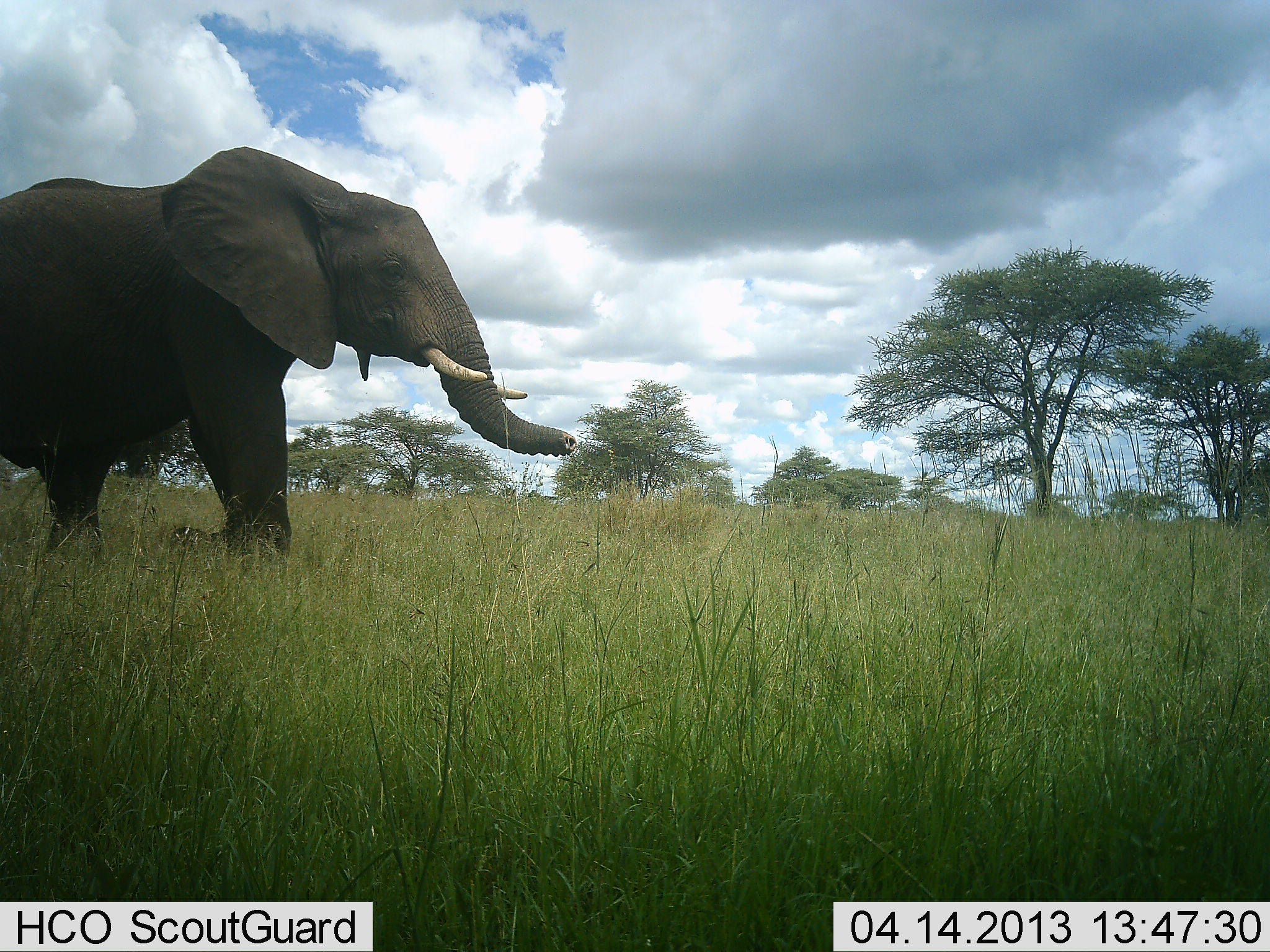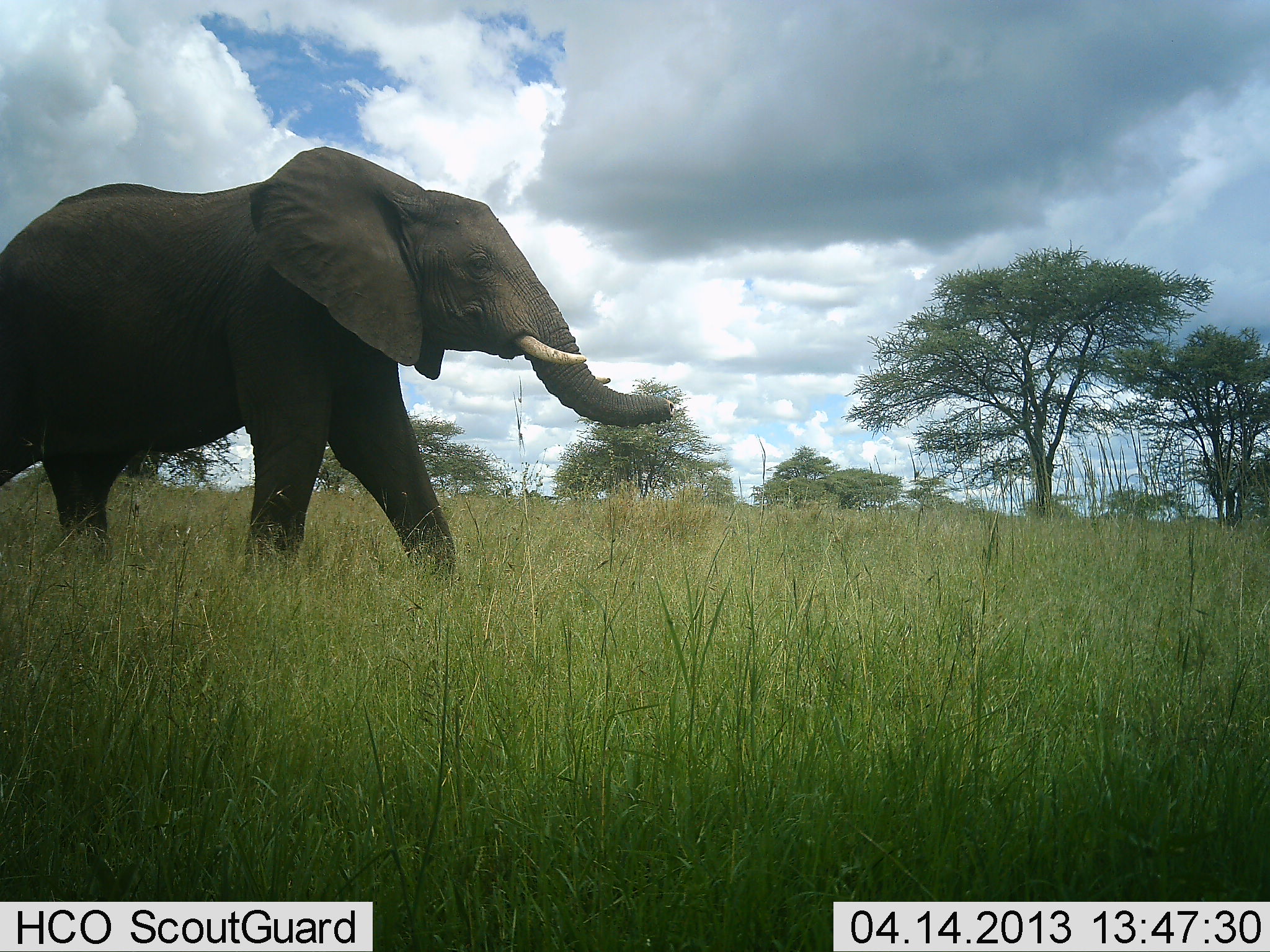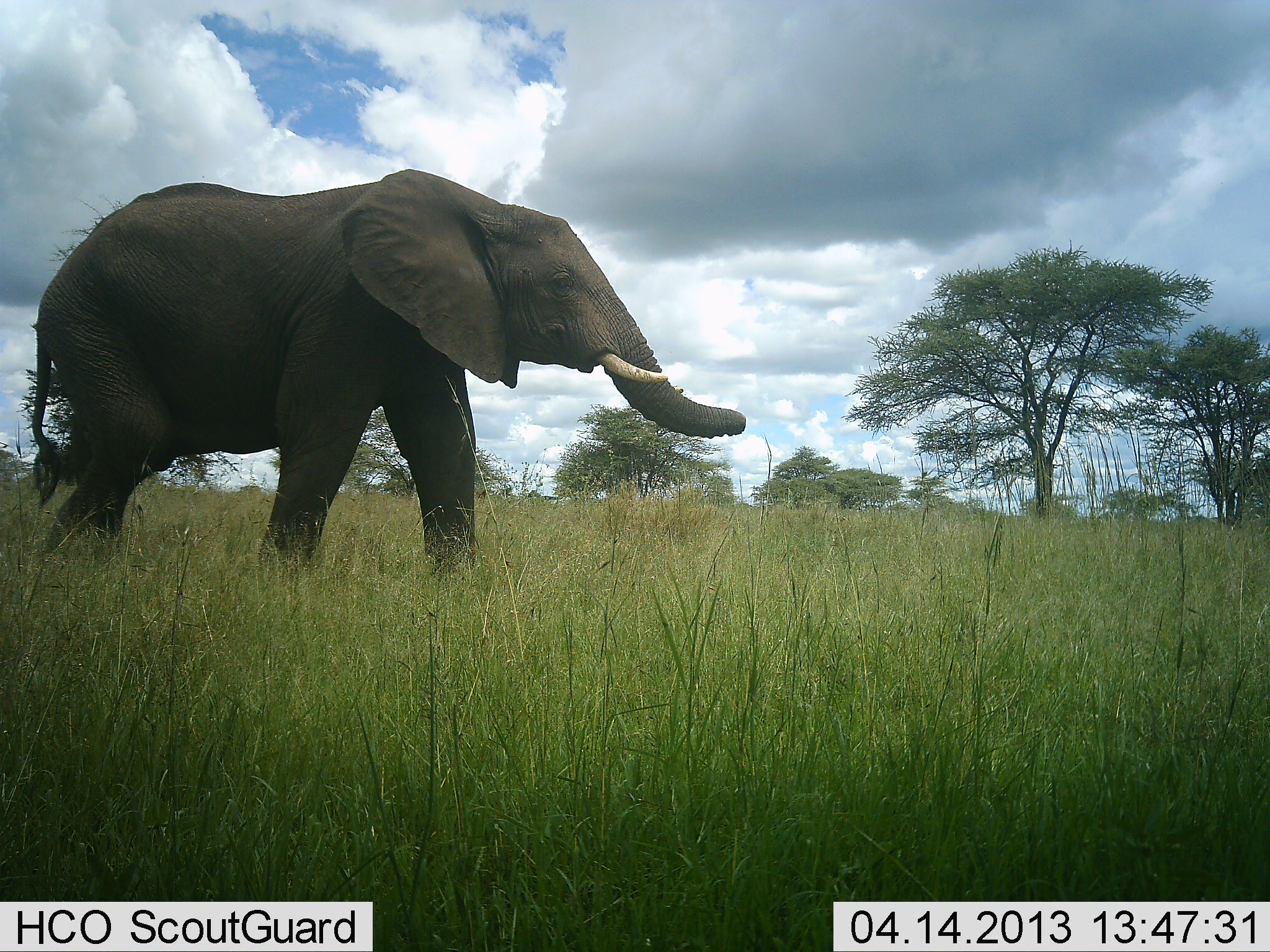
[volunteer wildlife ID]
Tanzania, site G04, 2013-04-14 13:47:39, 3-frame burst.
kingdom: Animalia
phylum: Chordata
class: Mammalia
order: Proboscidea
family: Elephantidae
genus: Loxodonta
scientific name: Loxodonta africana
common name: african bush elephant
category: elephant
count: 1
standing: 6%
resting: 0%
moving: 97%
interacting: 0%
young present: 0%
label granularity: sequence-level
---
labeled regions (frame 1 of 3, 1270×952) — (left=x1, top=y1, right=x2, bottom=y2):
animal: (left=0, top=143, right=578, bottom=583)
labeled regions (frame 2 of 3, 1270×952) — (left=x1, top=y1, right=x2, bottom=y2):
animal: (left=0, top=145, right=675, bottom=593)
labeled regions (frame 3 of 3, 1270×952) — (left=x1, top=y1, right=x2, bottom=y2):
animal: (left=30, top=167, right=748, bottom=581)